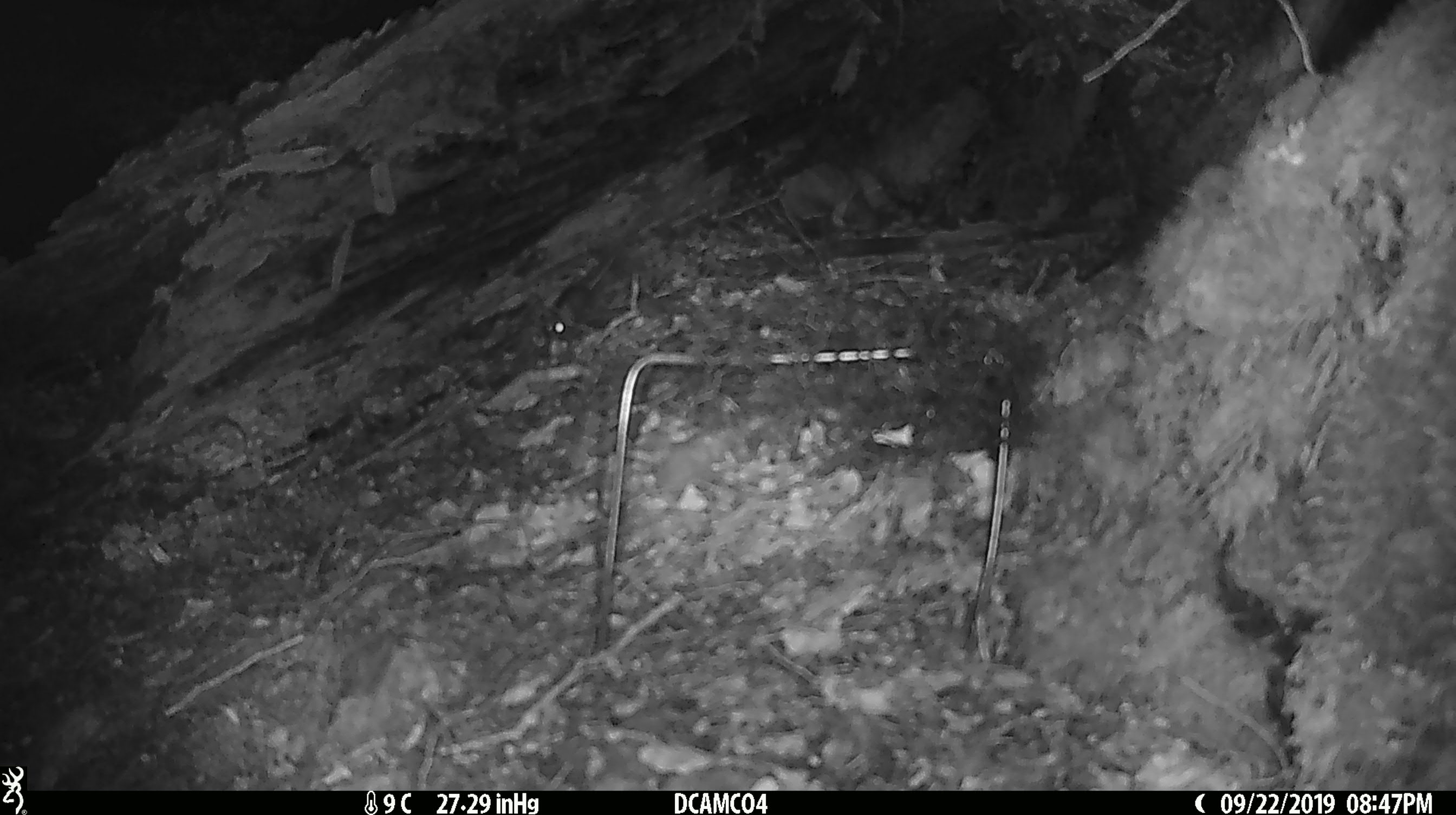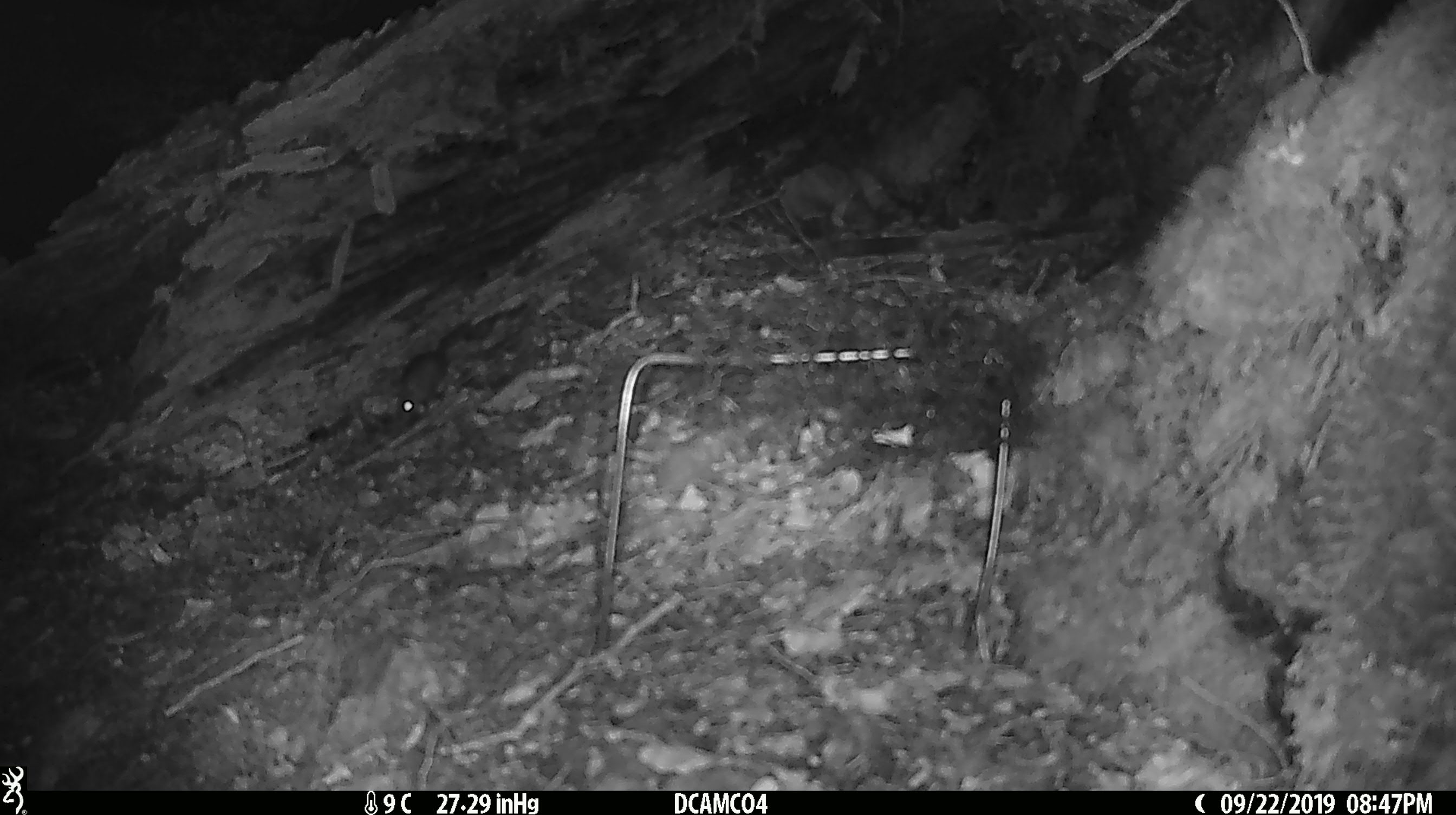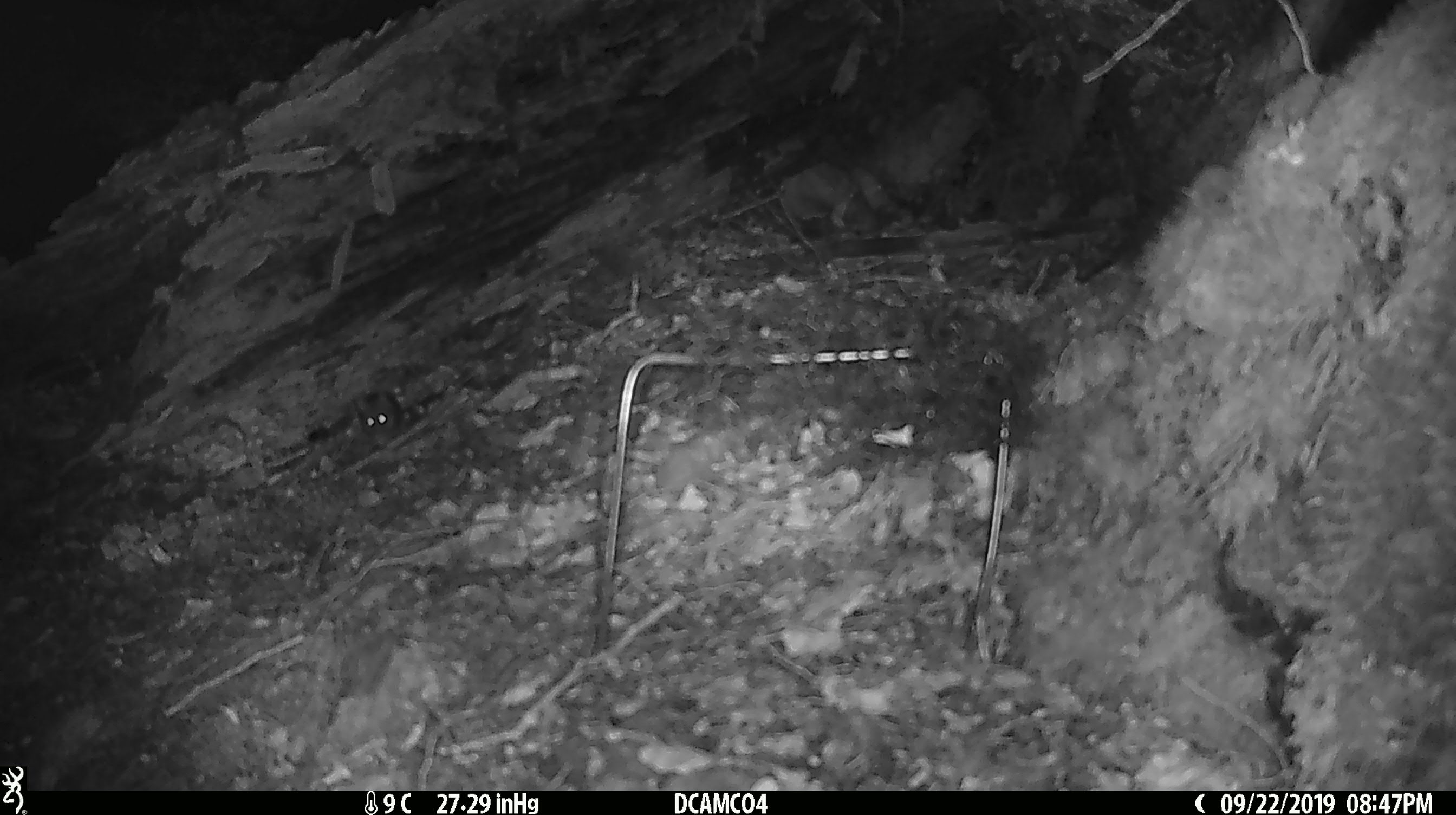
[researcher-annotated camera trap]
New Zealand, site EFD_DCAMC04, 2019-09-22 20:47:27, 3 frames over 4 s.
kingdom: Animalia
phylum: Chordata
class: Mammalia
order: Rodentia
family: Muridae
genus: Mus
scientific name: Mus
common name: mouse